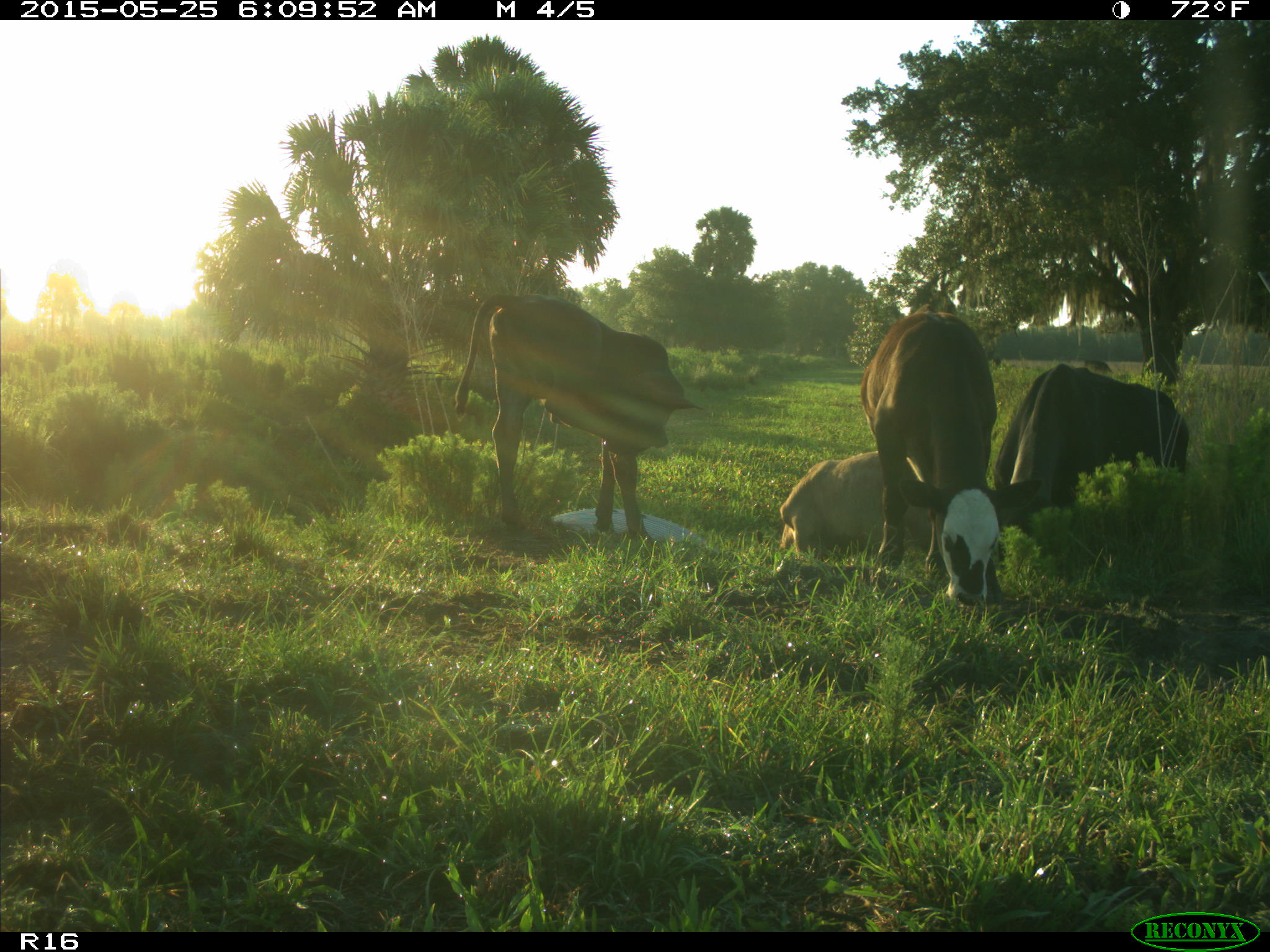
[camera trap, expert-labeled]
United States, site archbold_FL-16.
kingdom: Animalia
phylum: Chordata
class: Mammalia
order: Artiodactyla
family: Bovidae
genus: Bos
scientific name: Bos taurus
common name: domestic cow